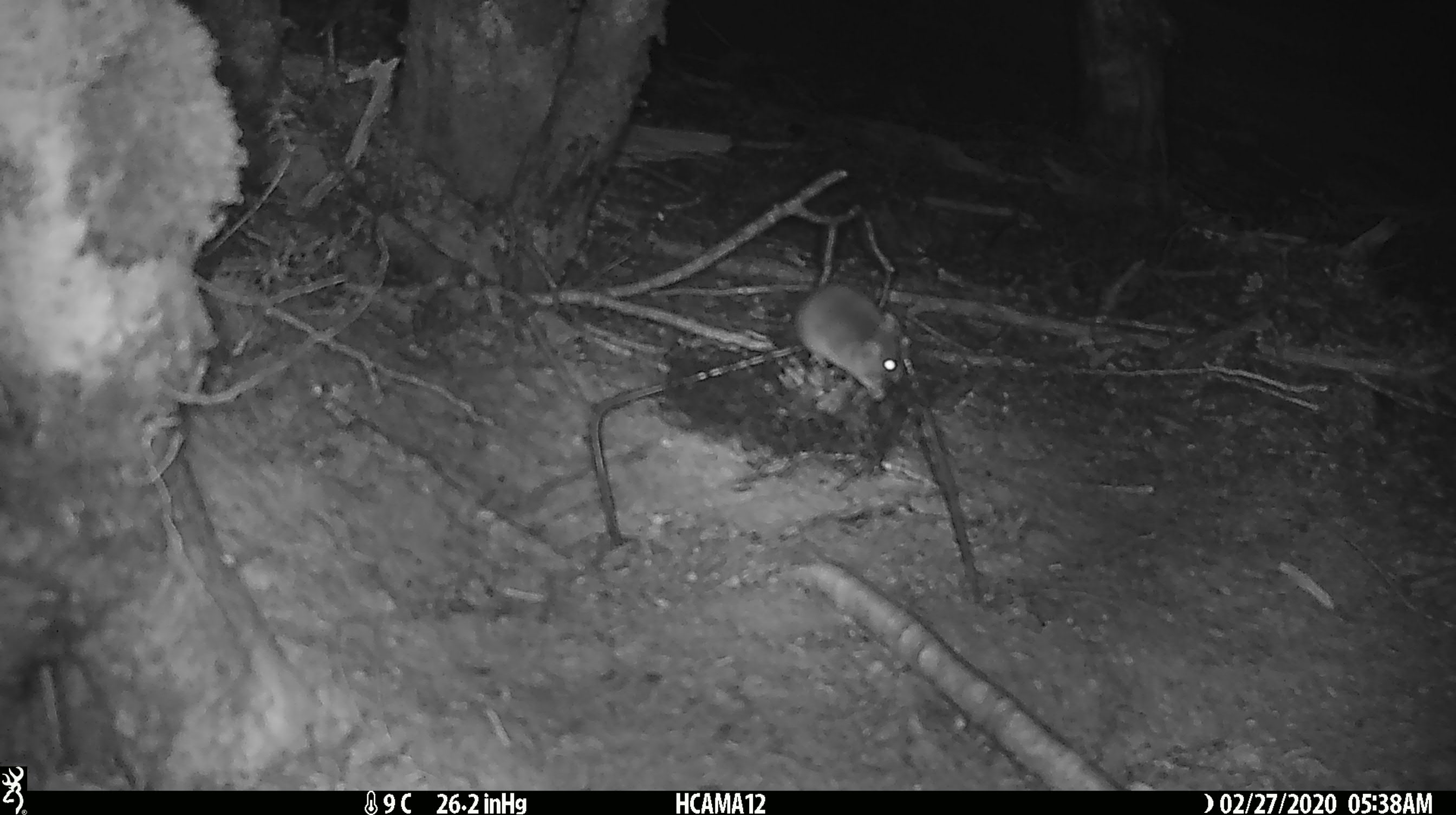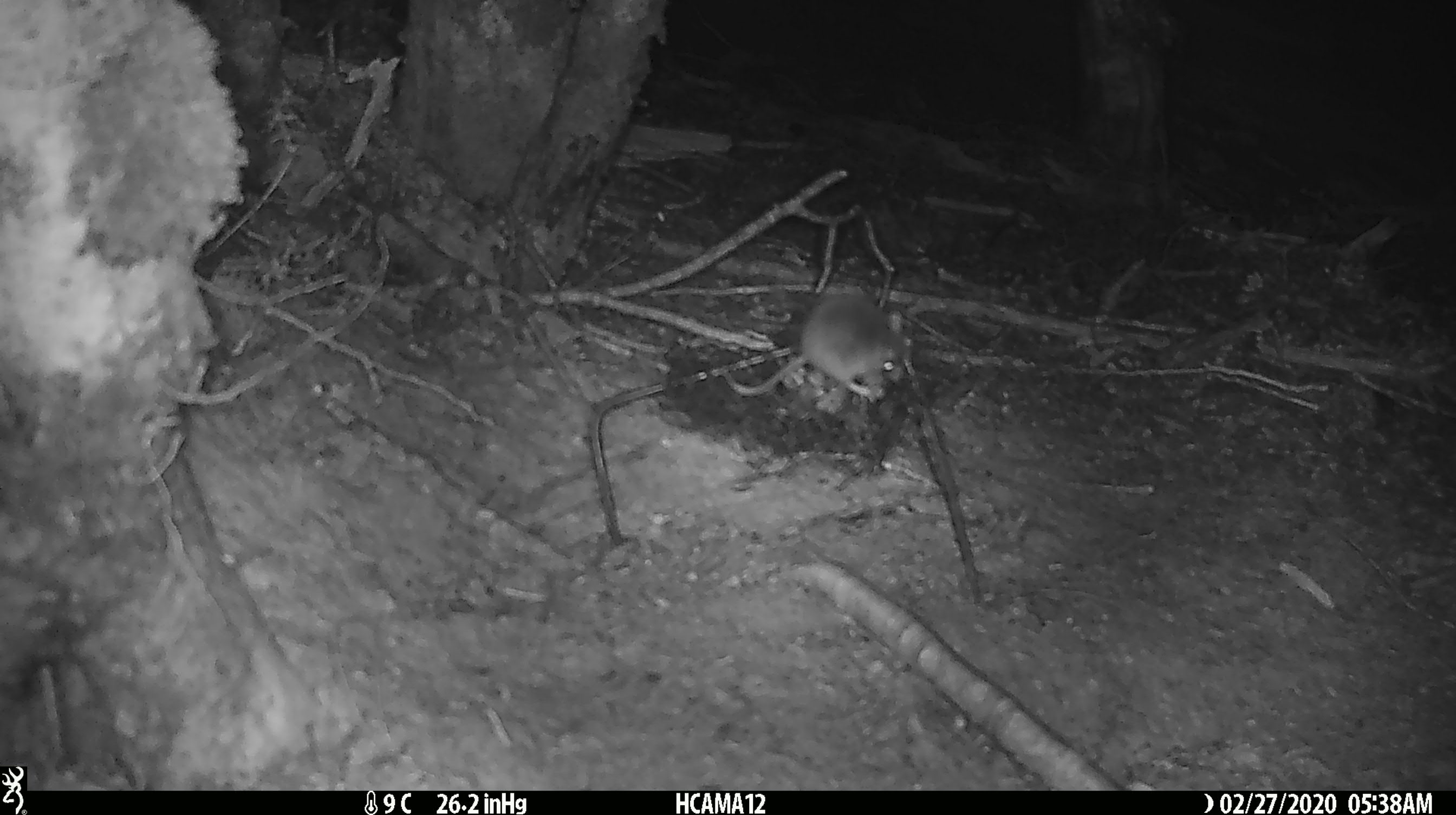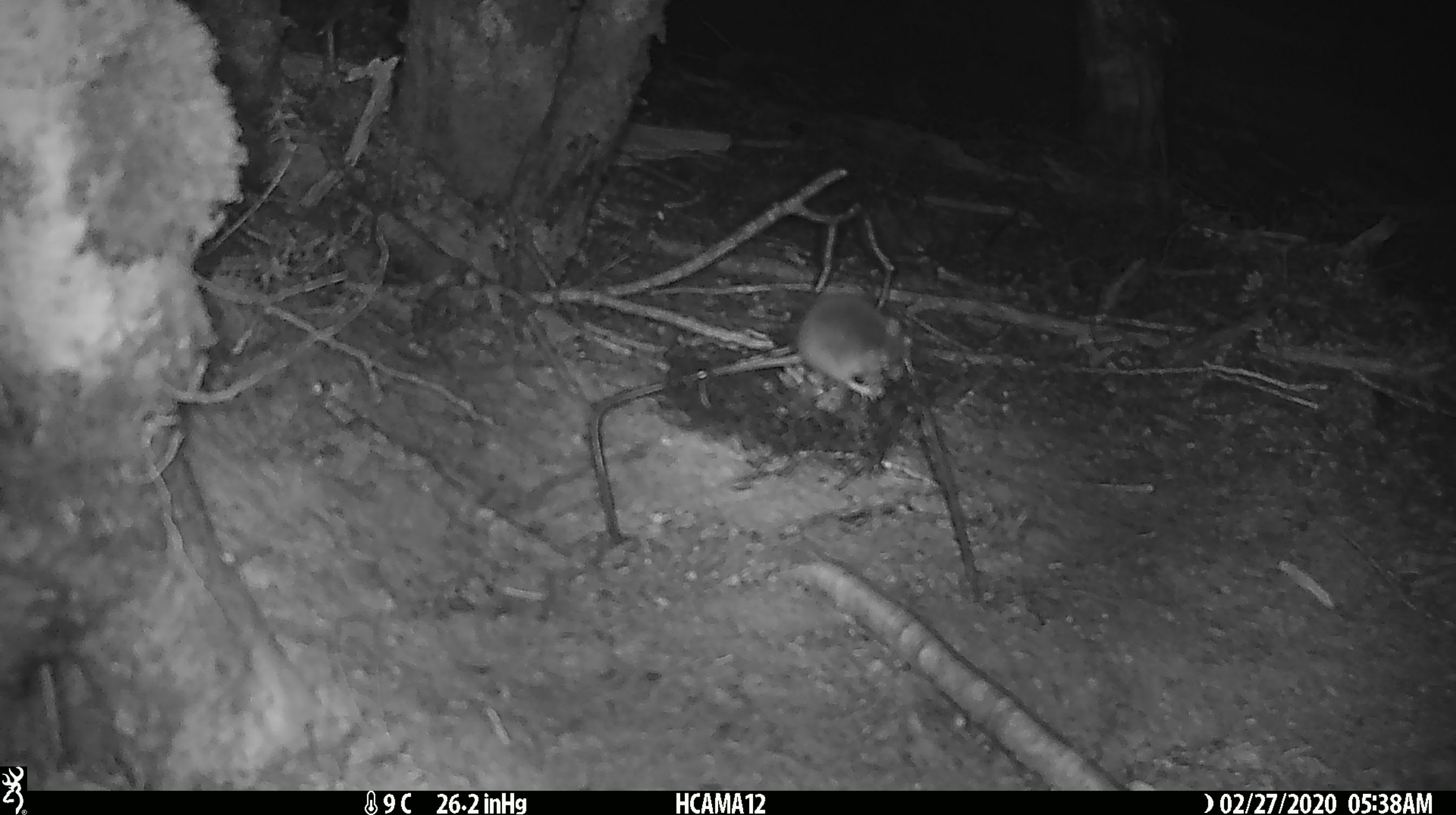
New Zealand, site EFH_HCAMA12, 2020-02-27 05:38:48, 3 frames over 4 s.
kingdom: Animalia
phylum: Chordata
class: Mammalia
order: Rodentia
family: Muridae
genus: Mus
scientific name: Mus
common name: mouse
Mouse (Mus).